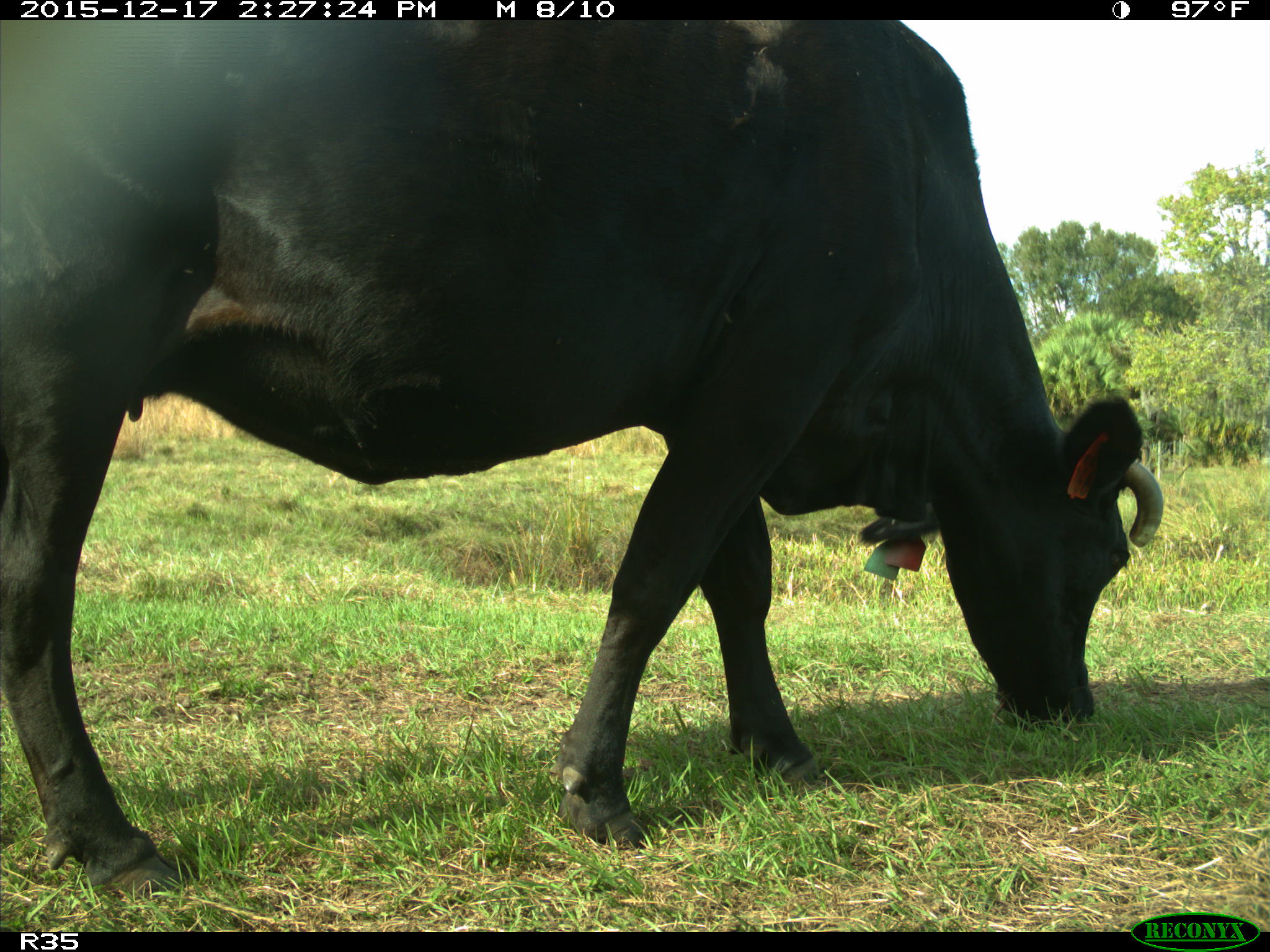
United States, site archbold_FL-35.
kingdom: Animalia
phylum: Chordata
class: Mammalia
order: Artiodactyla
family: Bovidae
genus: Bos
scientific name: Bos taurus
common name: domestic cow